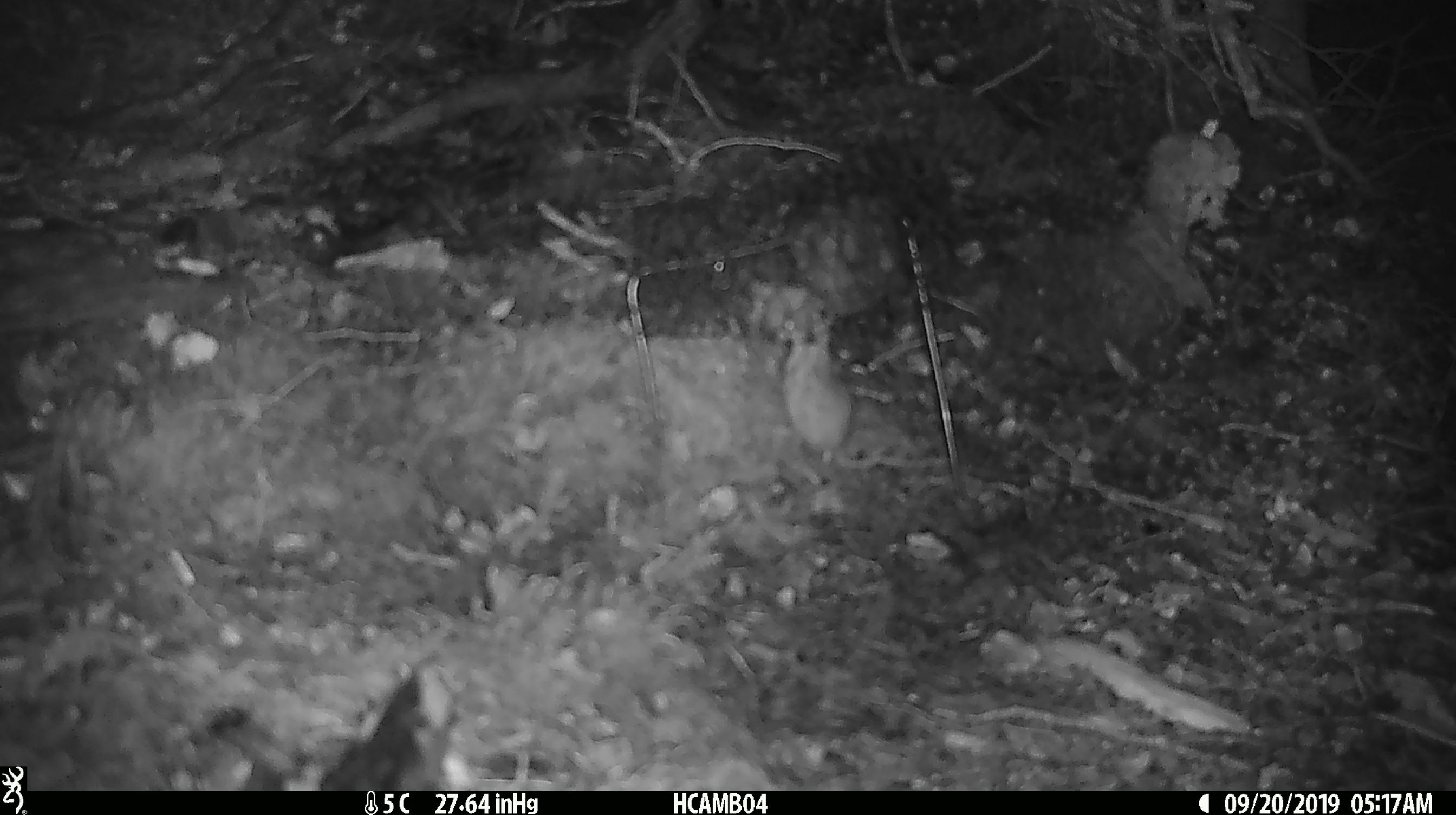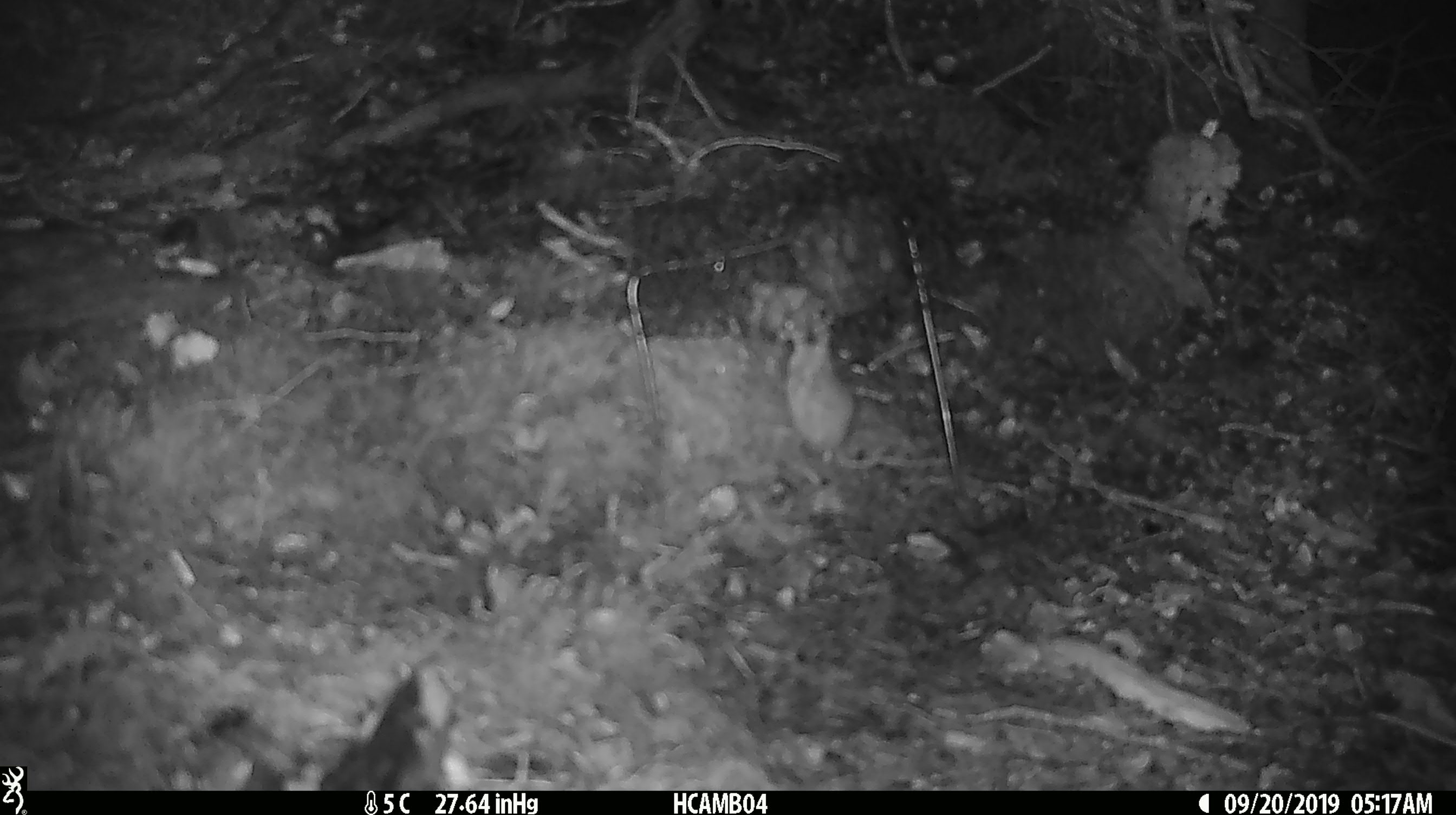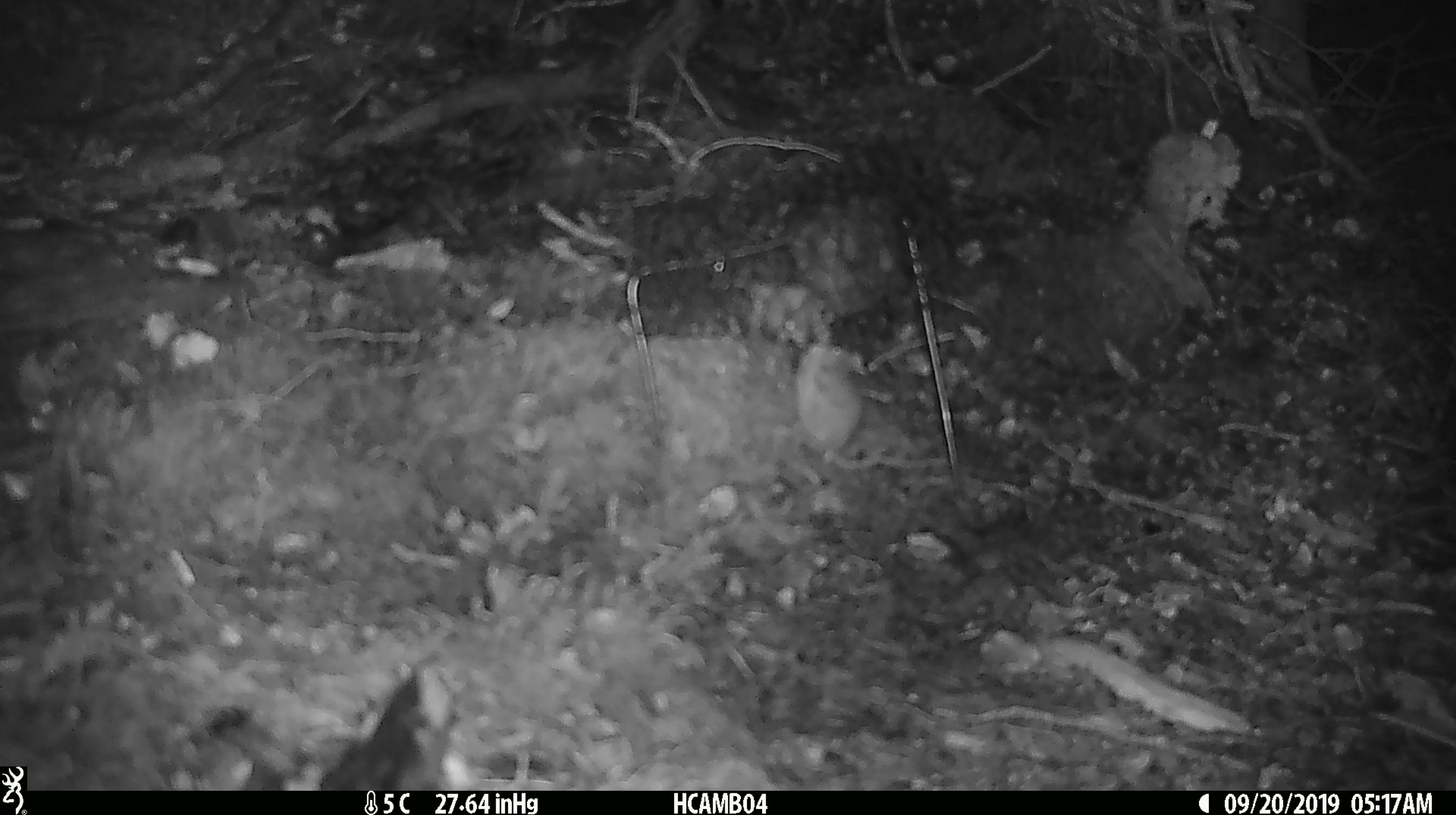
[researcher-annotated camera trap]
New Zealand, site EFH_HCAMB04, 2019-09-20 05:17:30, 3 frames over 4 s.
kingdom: Animalia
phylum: Chordata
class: Mammalia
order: Rodentia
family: Muridae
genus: Mus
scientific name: Mus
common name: mouse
Mouse (Mus).